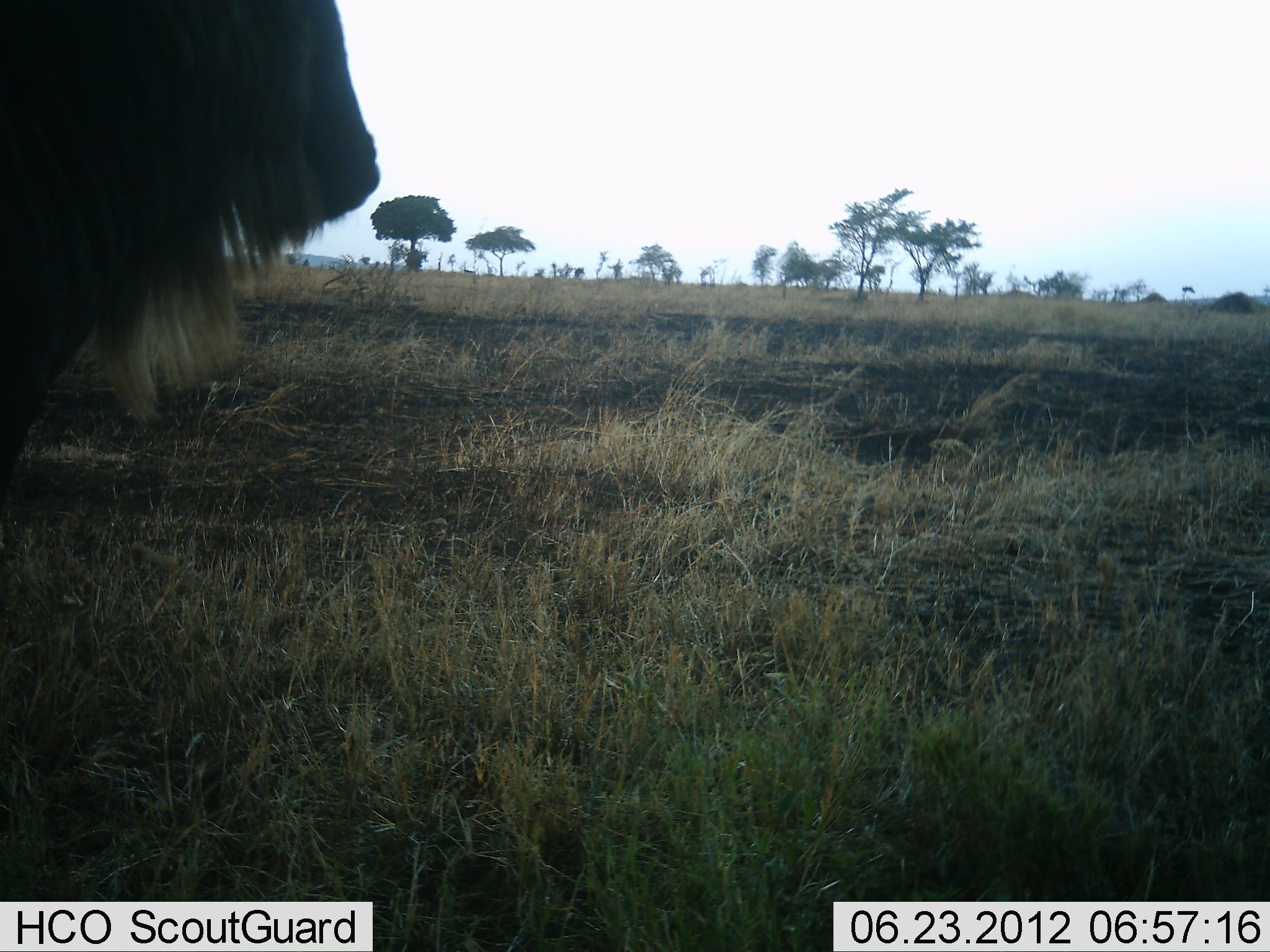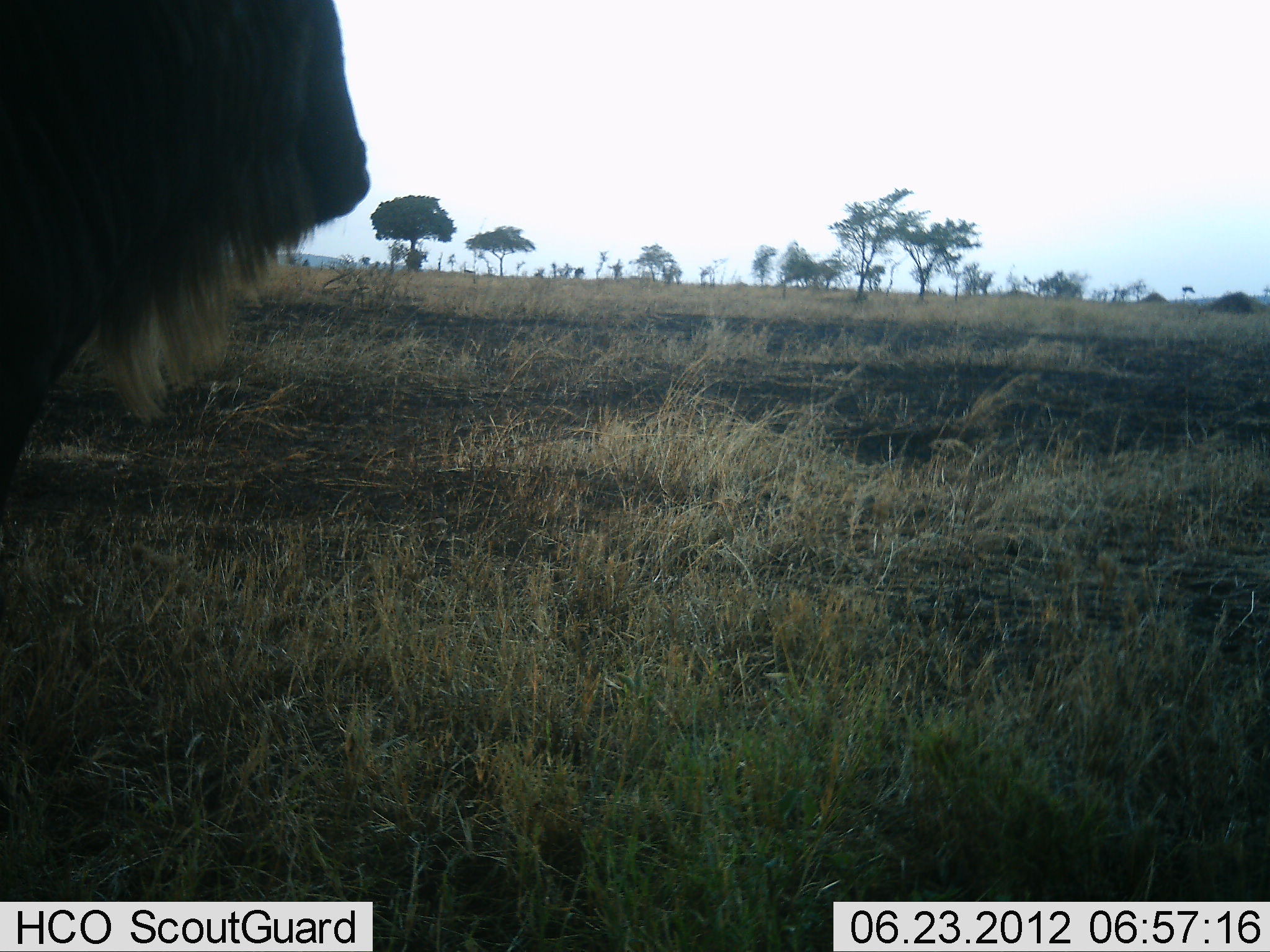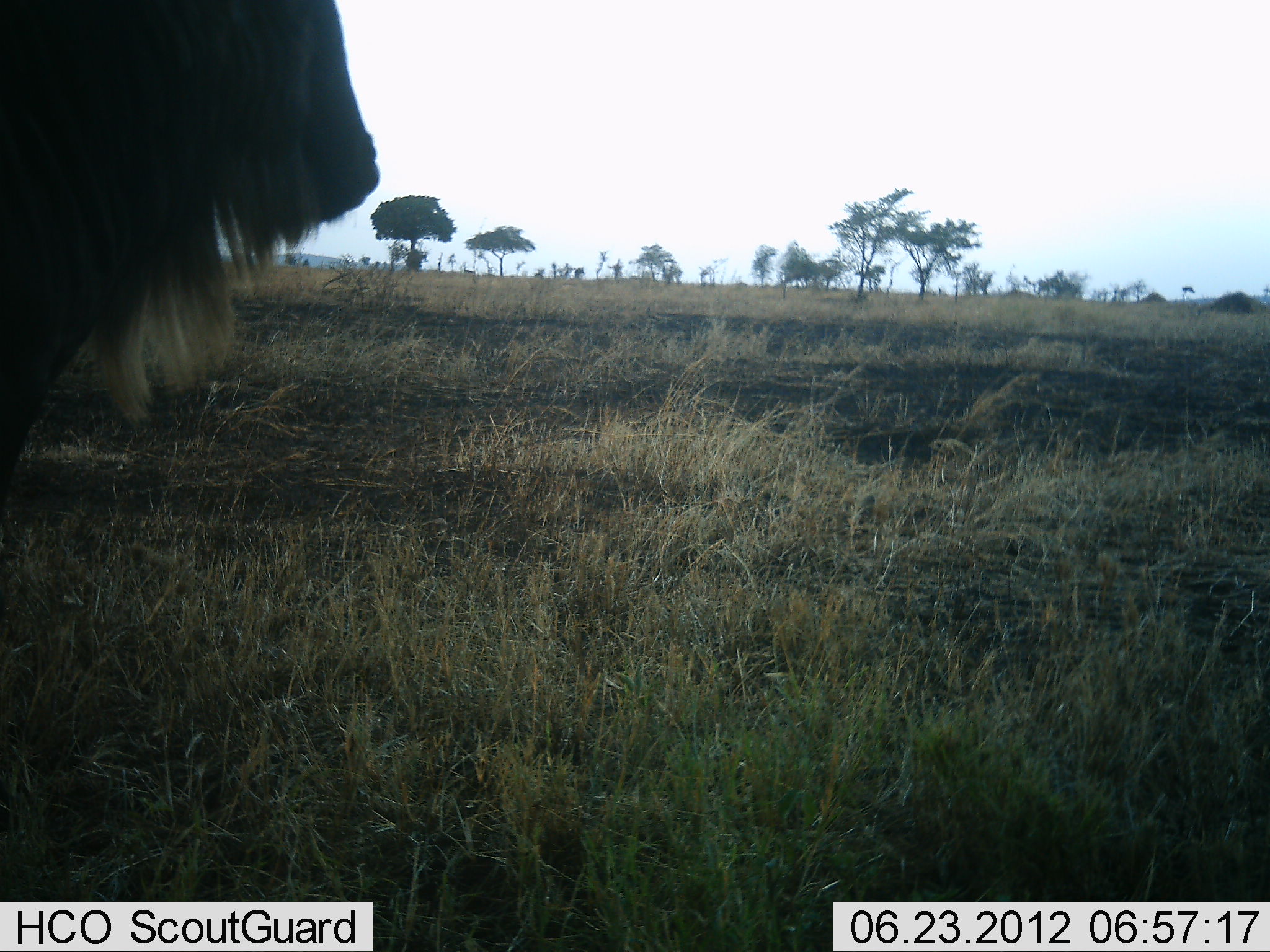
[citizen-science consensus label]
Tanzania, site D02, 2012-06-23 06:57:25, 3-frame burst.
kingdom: Animalia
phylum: Chordata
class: Mammalia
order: Artiodactyla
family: Bovidae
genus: Connochaetes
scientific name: Connochaetes taurinus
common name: blue wildebeest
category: wildebeest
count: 1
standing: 100%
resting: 0%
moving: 0%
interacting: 0%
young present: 0%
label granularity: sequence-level